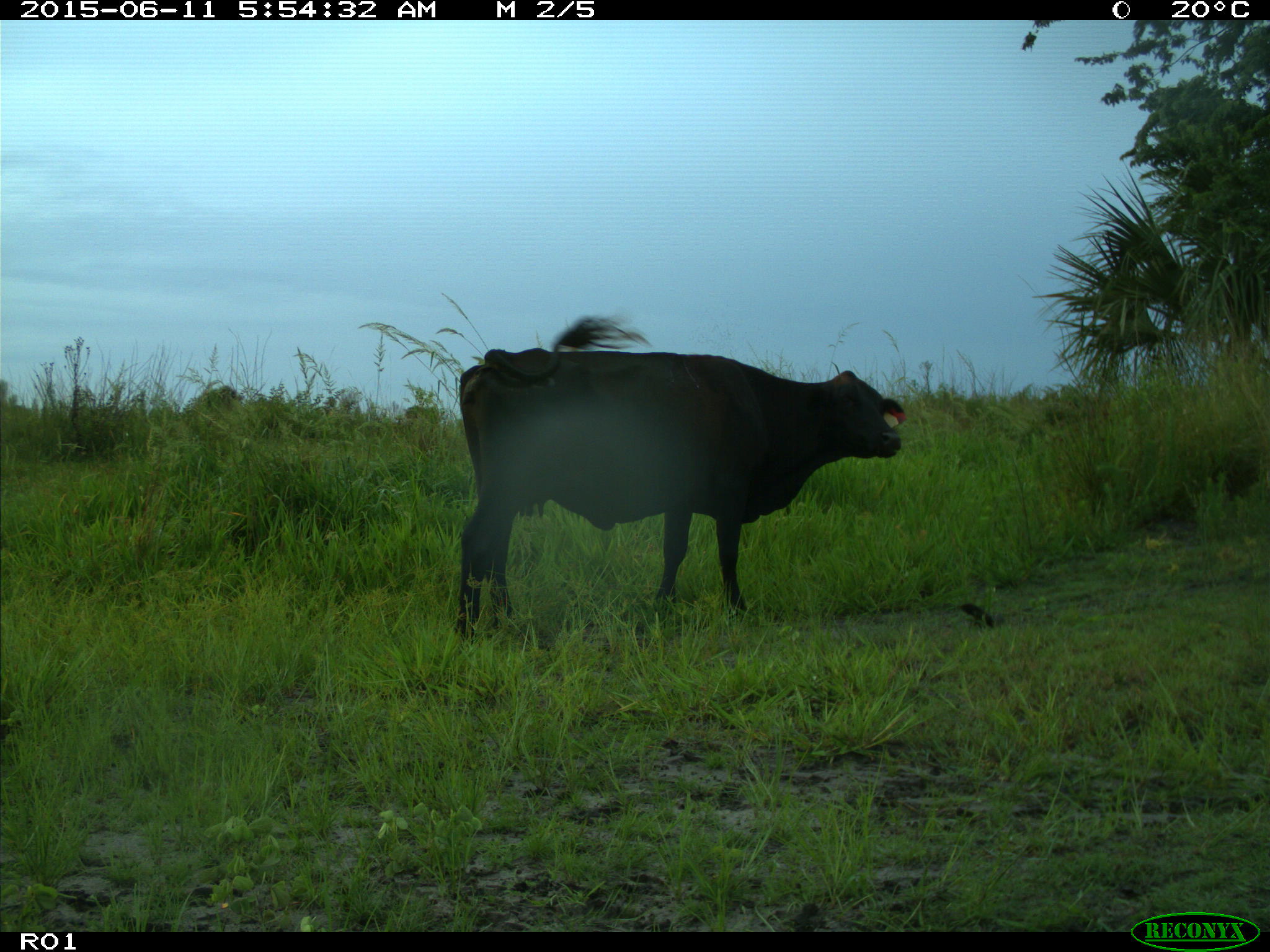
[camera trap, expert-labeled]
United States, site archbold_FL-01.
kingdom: Animalia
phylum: Chordata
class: Mammalia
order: Artiodactyla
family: Bovidae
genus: Bos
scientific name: Bos taurus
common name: domestic cow